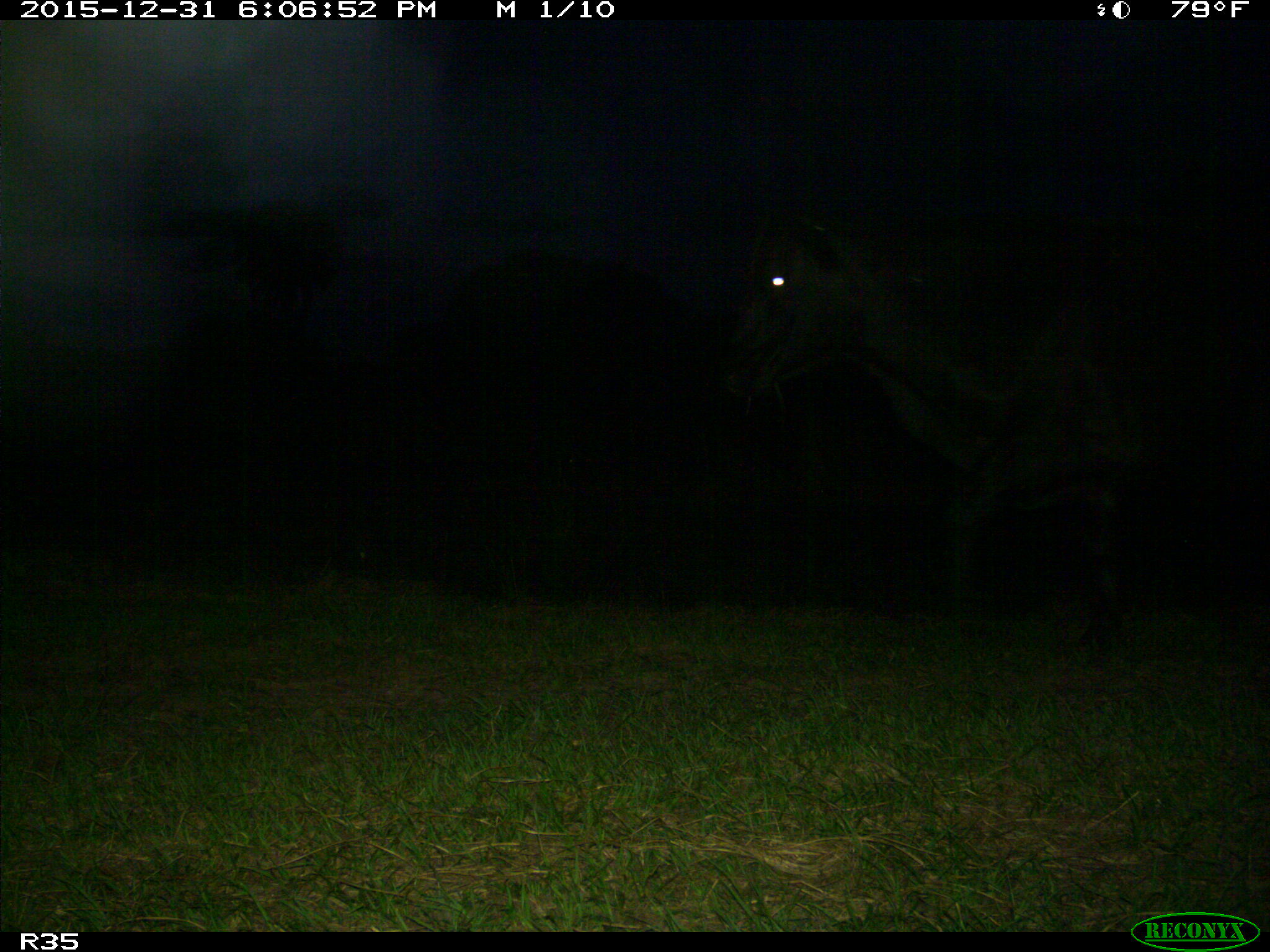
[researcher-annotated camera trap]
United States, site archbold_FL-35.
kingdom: Animalia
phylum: Chordata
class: Mammalia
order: Artiodactyla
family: Bovidae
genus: Bos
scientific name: Bos taurus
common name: domestic cow